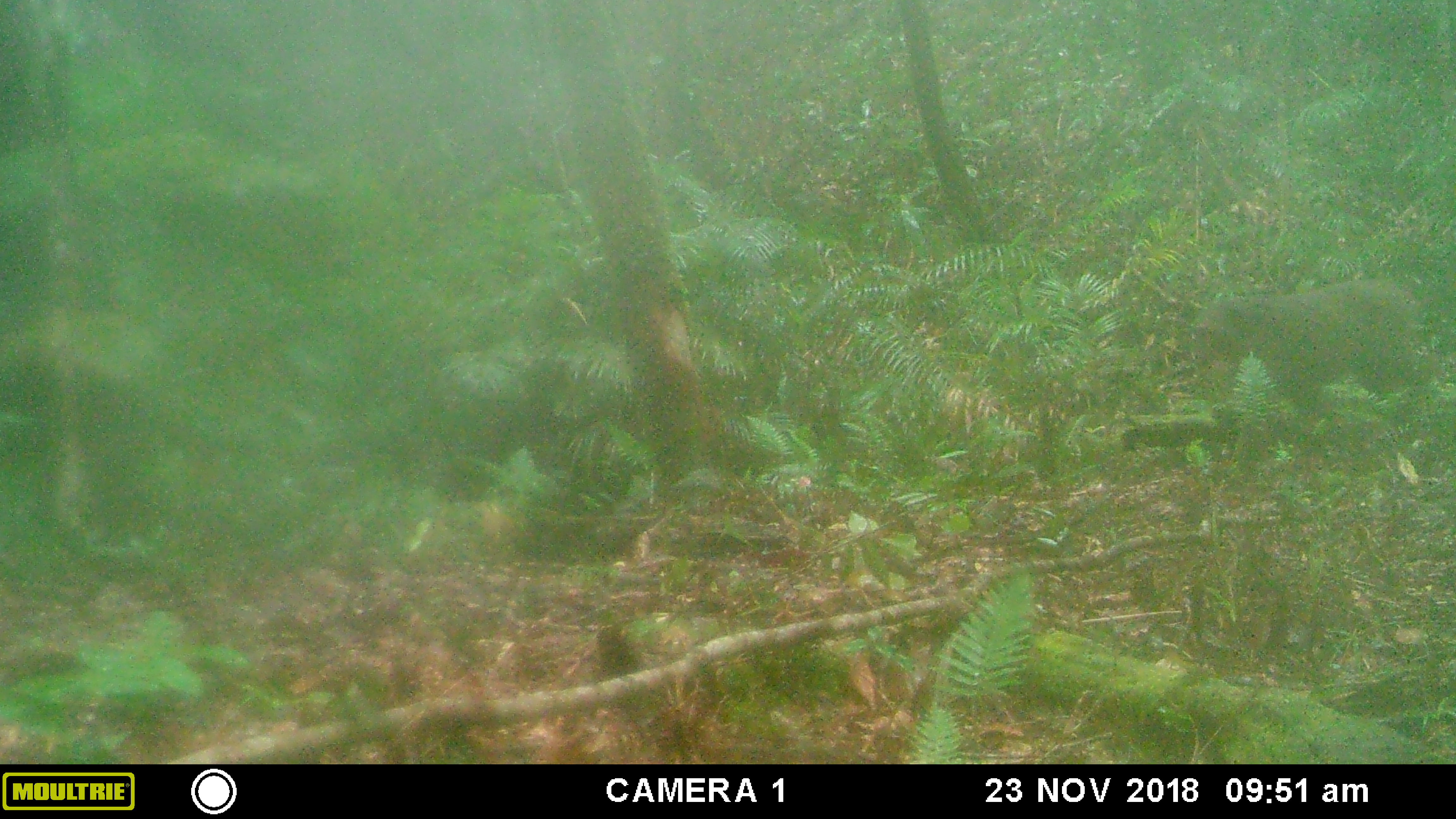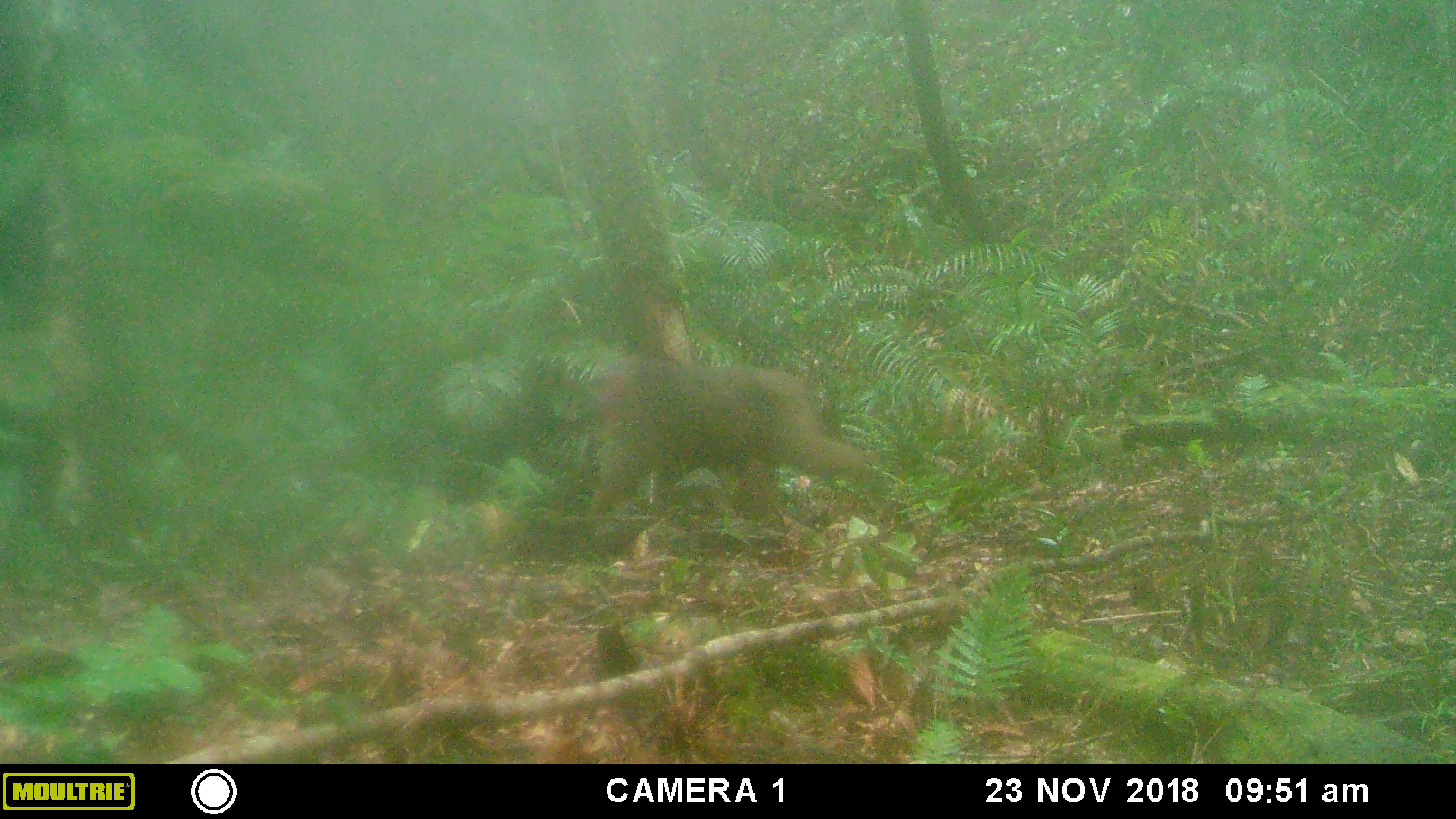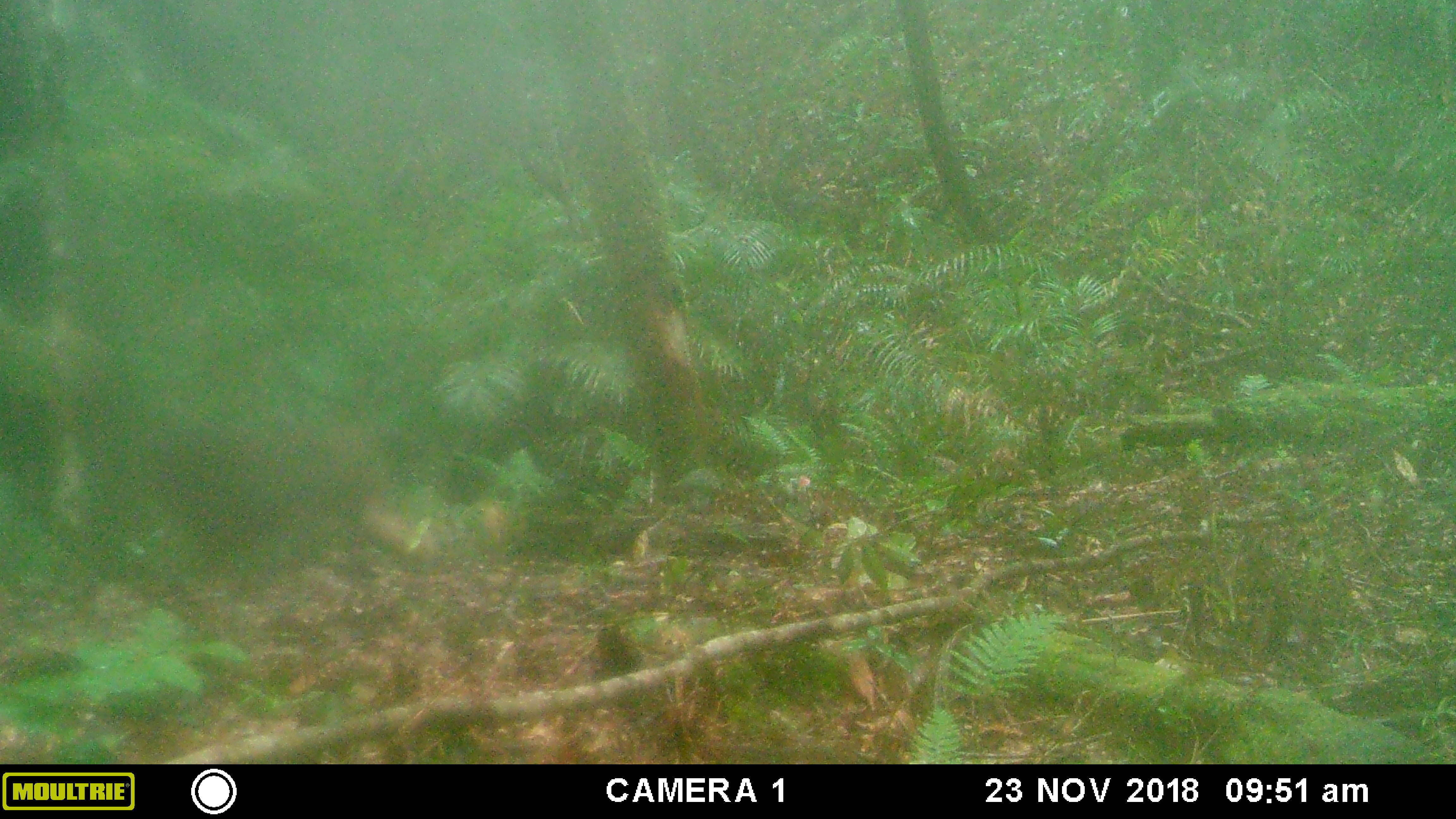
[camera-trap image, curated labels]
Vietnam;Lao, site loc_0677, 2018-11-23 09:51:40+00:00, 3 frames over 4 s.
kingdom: Animalia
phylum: Chordata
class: Mammalia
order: Primates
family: Cercopithecidae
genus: Macaca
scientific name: Macaca arctoides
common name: stump-tailed macaque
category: stump tailed macaque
Stump tailed macaque (stump-tailed macaque) (Macaca arctoides). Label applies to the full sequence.